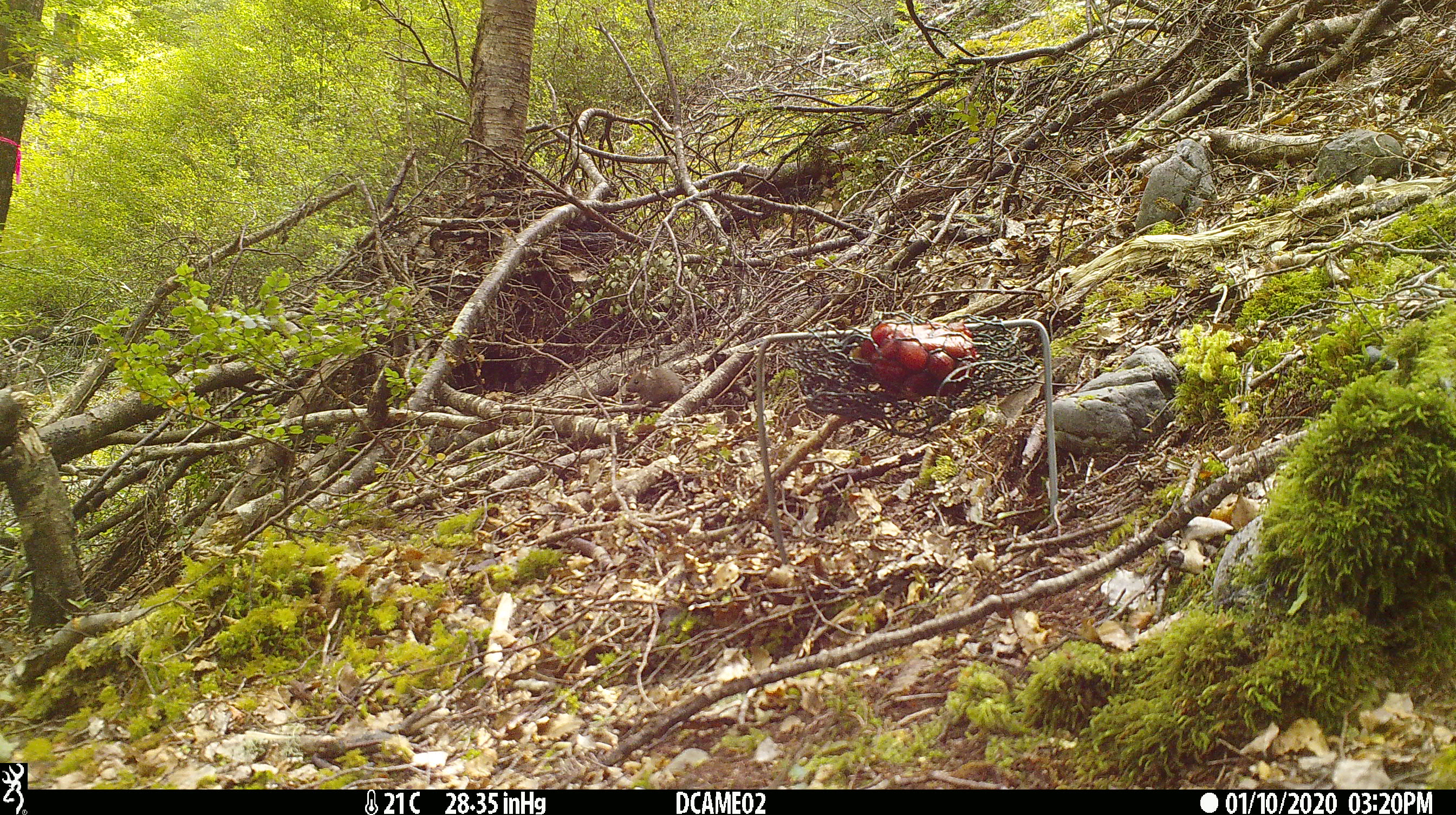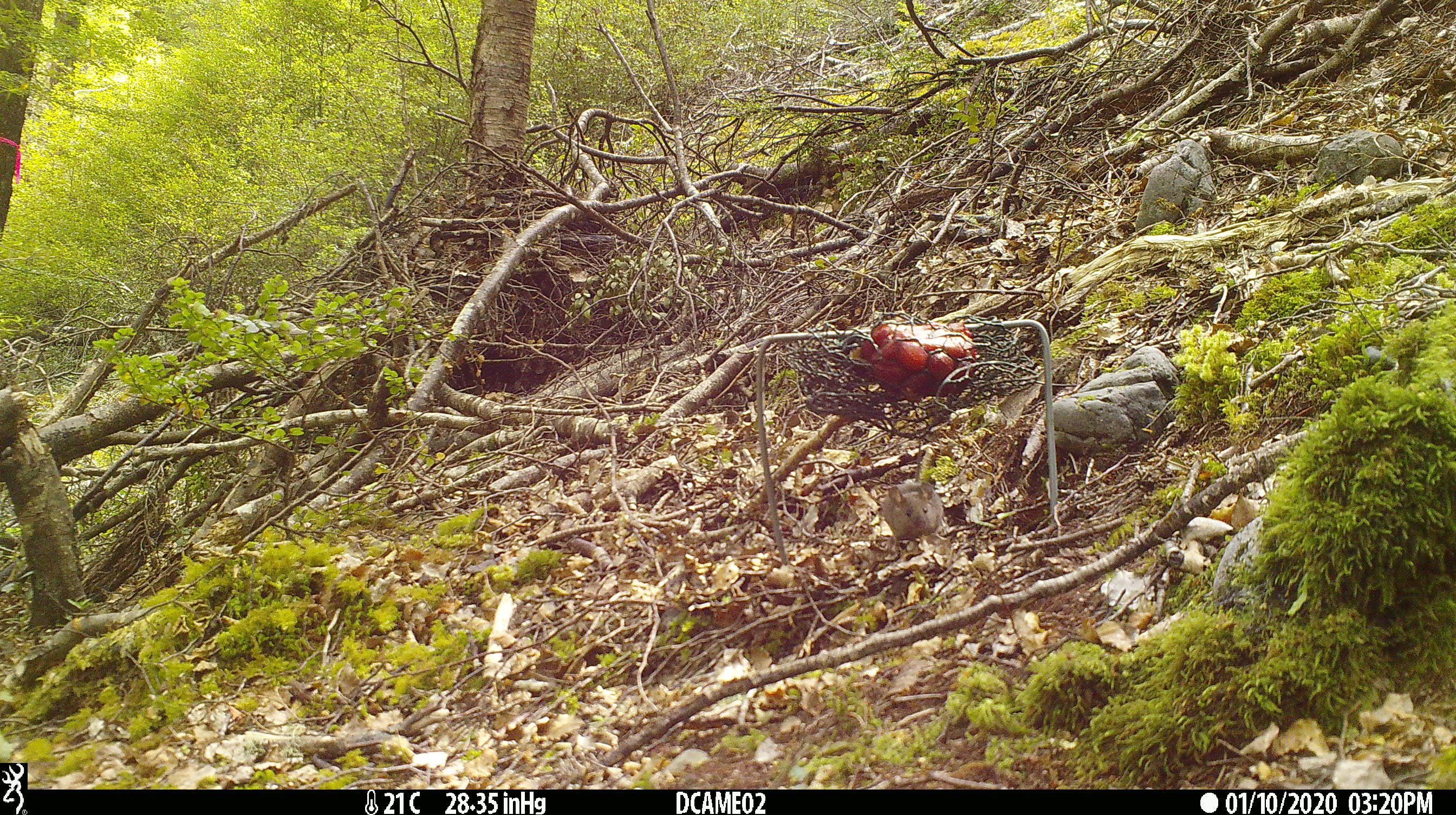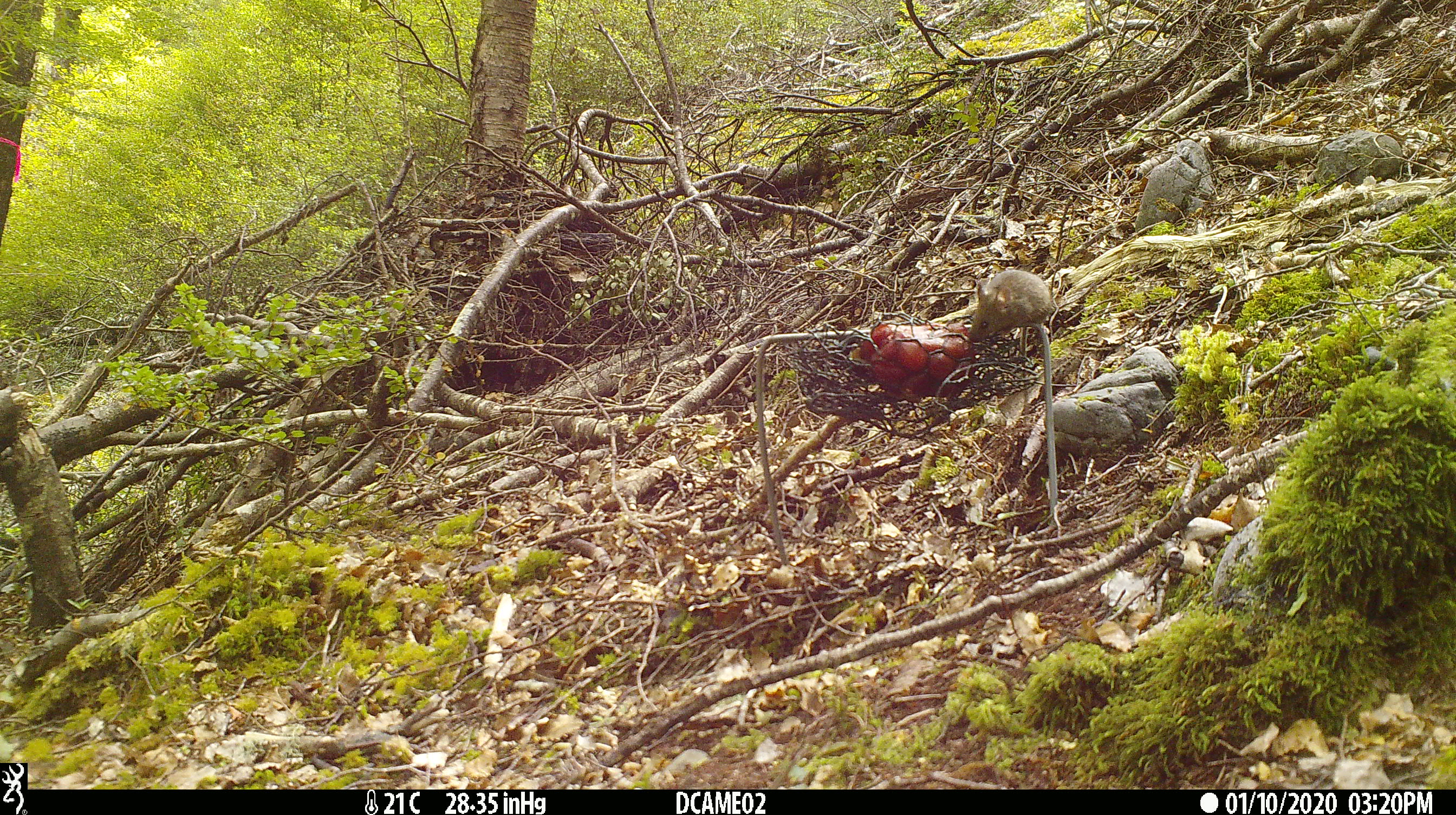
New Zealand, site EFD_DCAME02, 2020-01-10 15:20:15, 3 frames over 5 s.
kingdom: Animalia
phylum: Chordata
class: Mammalia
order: Rodentia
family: Muridae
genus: Mus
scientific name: Mus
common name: mouse